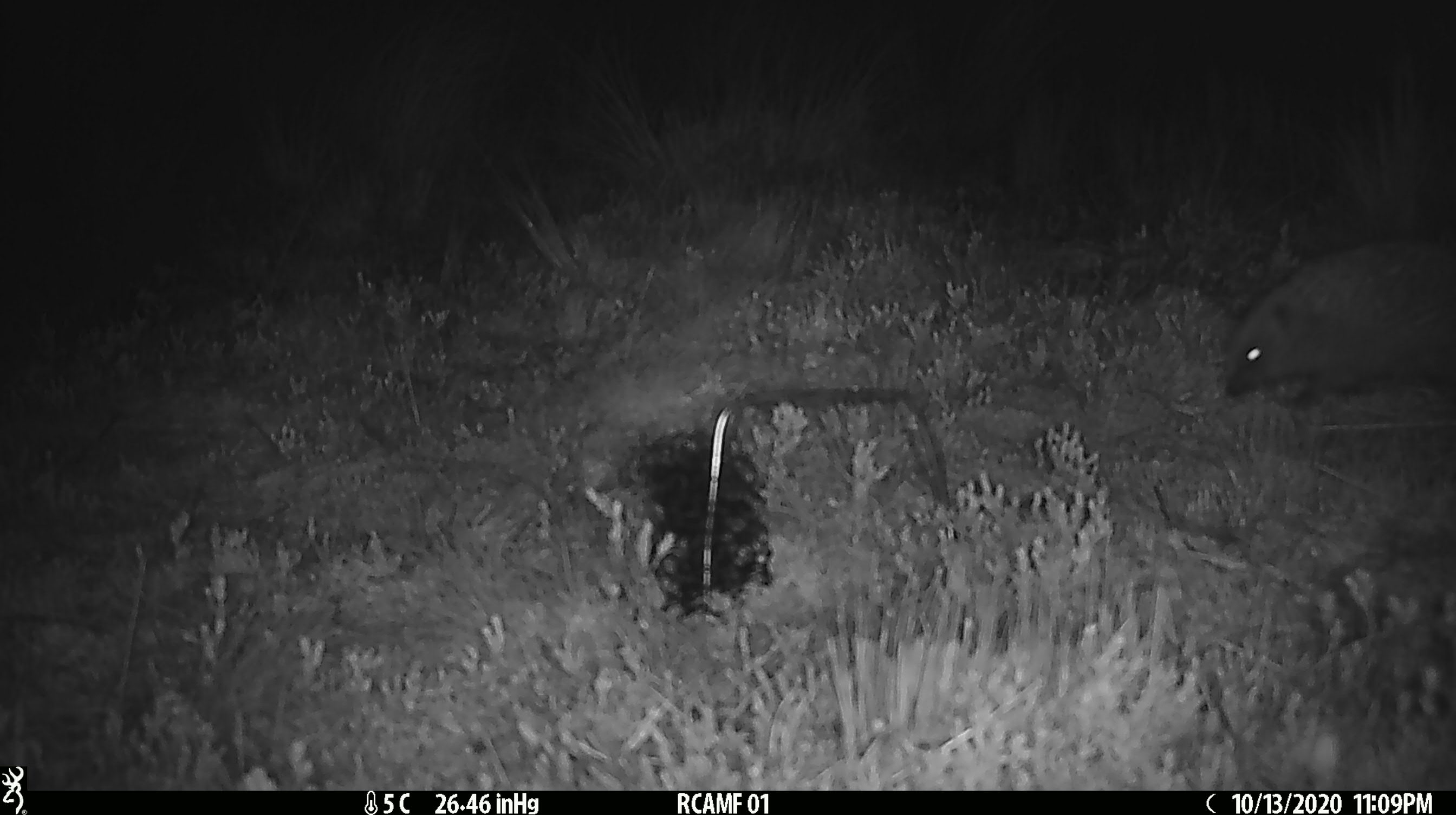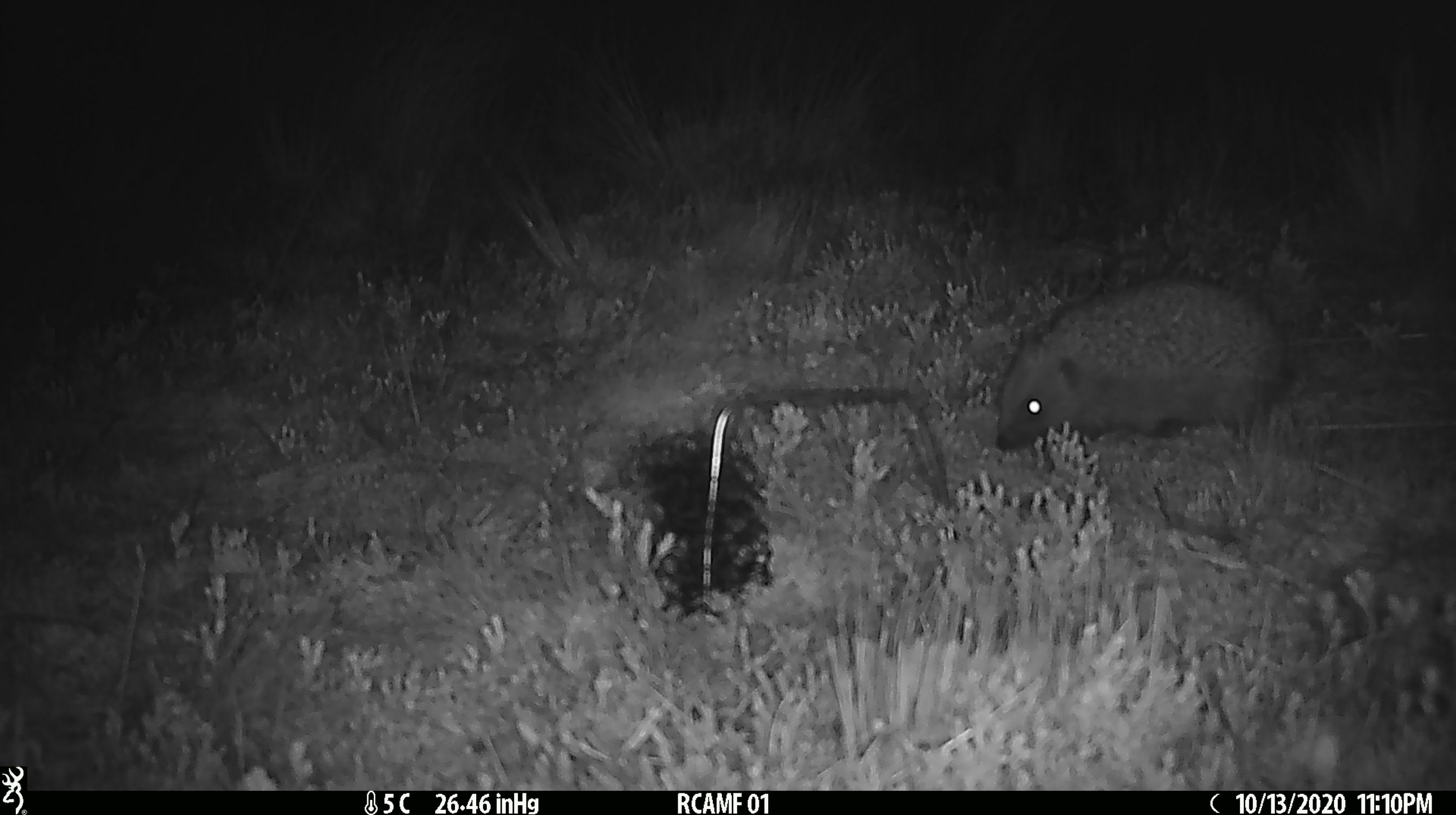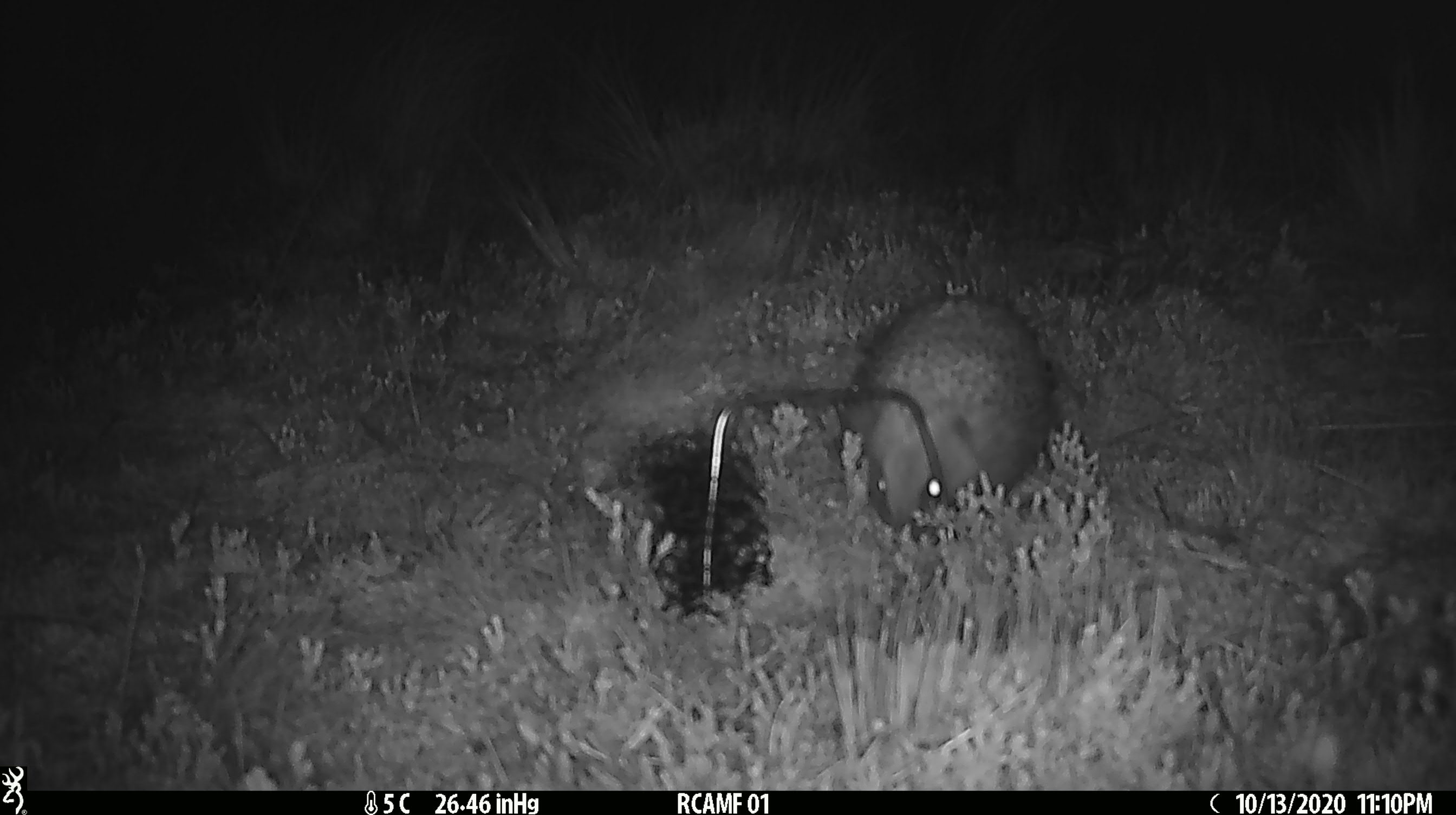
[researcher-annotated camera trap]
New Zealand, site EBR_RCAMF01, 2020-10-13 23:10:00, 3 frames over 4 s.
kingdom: Animalia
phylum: Chordata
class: Mammalia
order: Eulipotyphla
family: Erinaceidae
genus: Erinaceus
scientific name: Erinaceus europaeus europaeus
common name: european hedgehog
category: hedgehog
Hedgehog (european hedgehog) (Erinaceus europaeus europaeus).